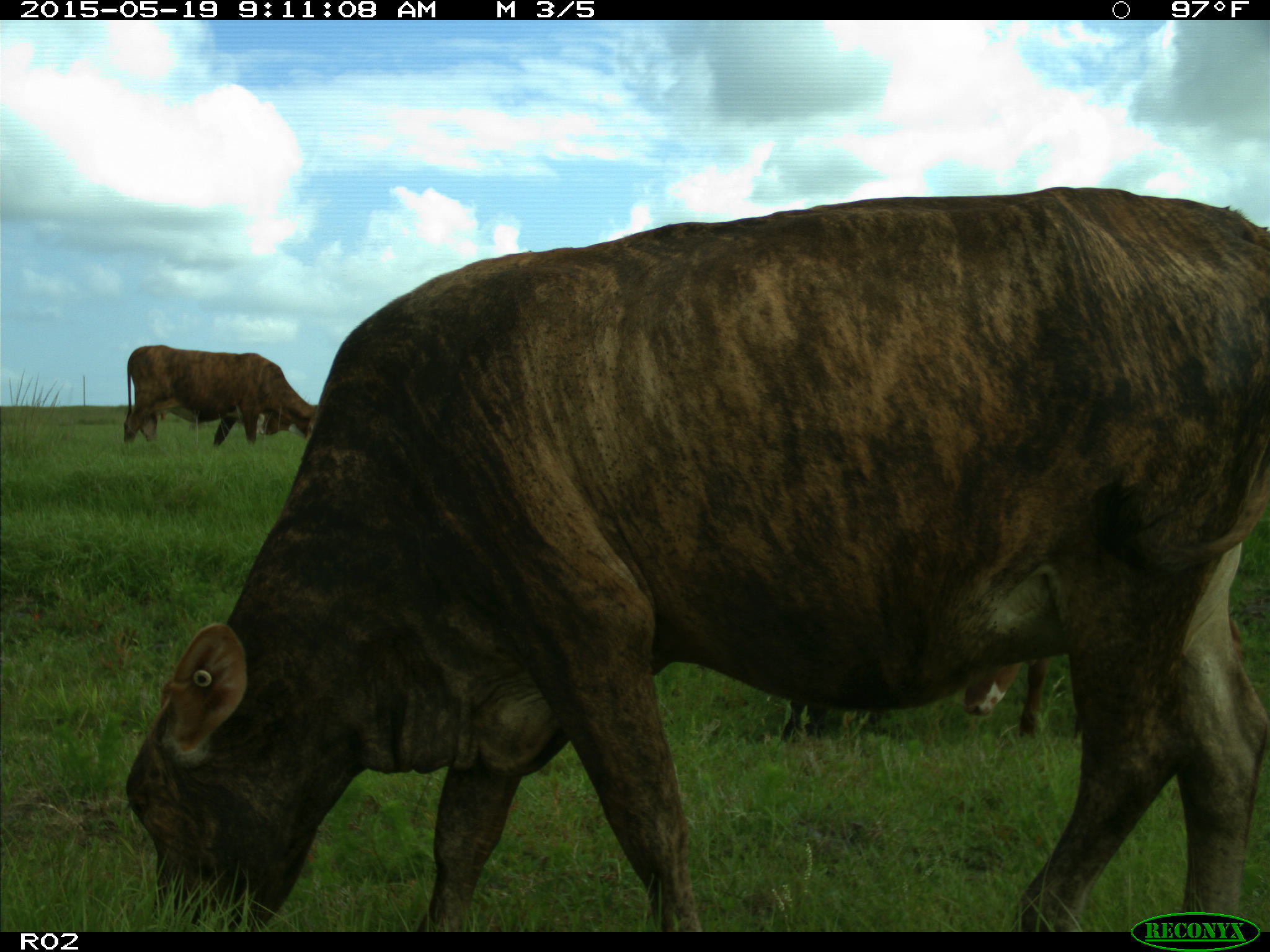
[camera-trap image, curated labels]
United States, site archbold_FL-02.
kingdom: Animalia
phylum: Chordata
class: Mammalia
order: Artiodactyla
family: Bovidae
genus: Bos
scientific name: Bos taurus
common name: domestic cow